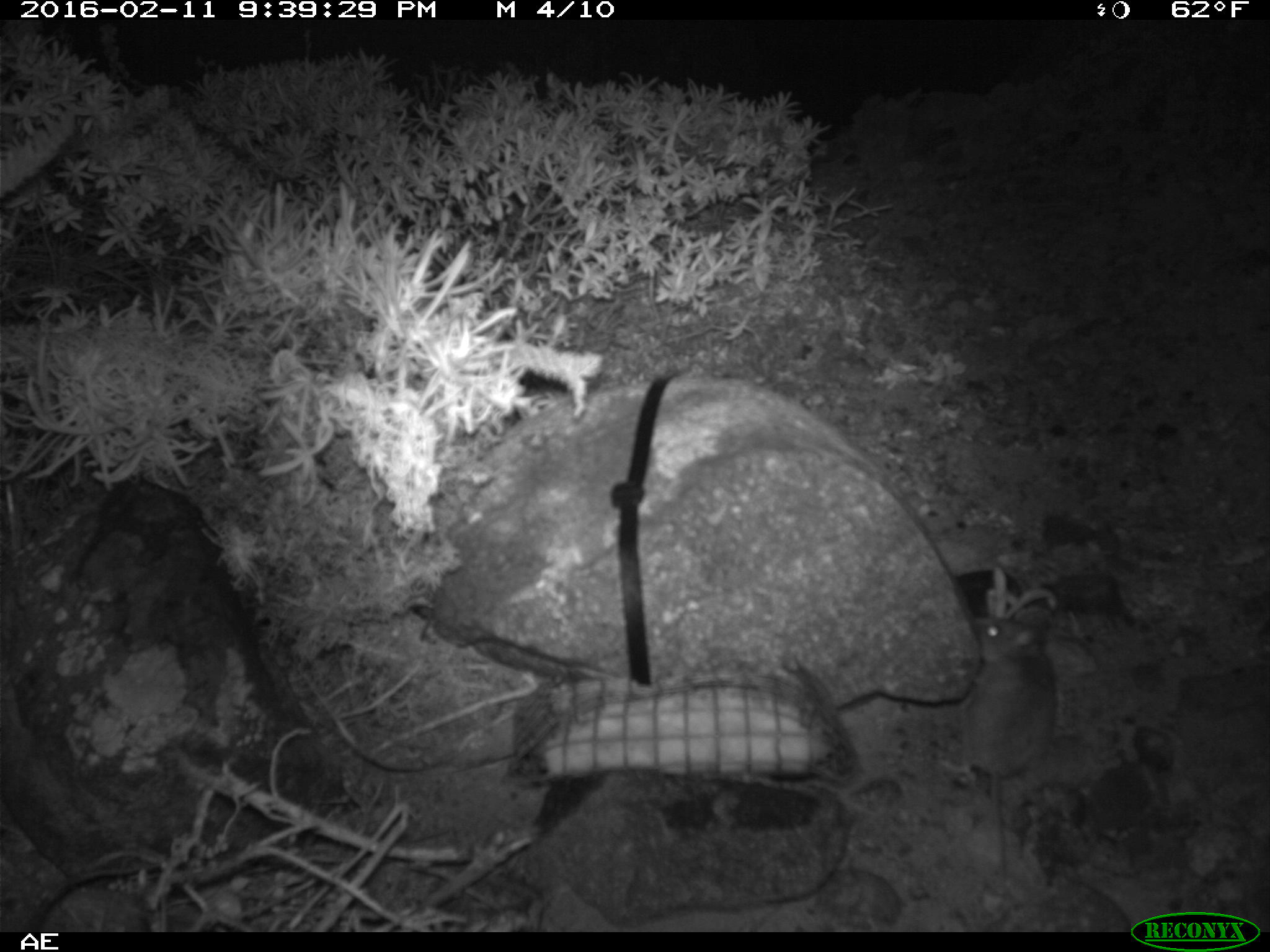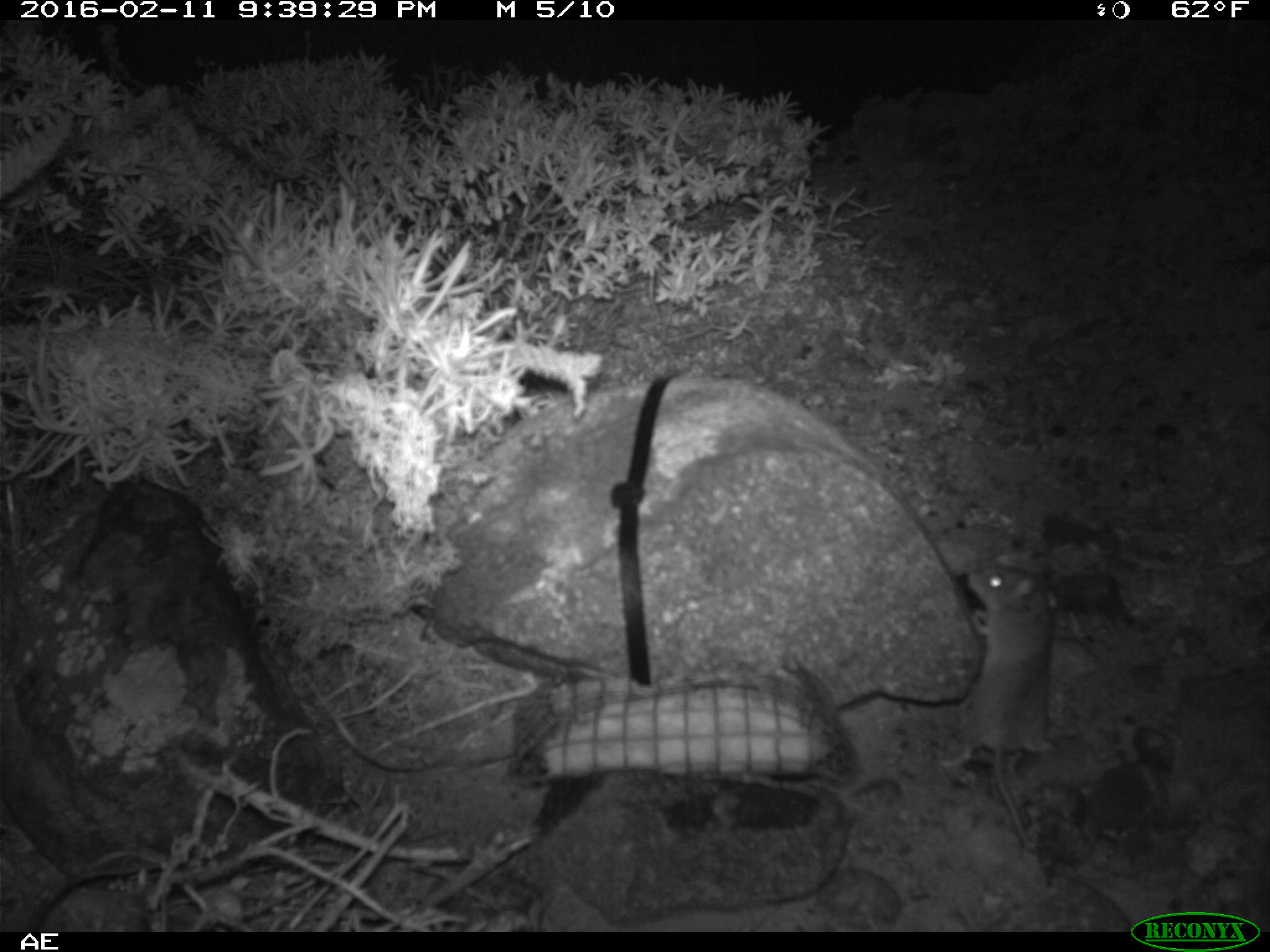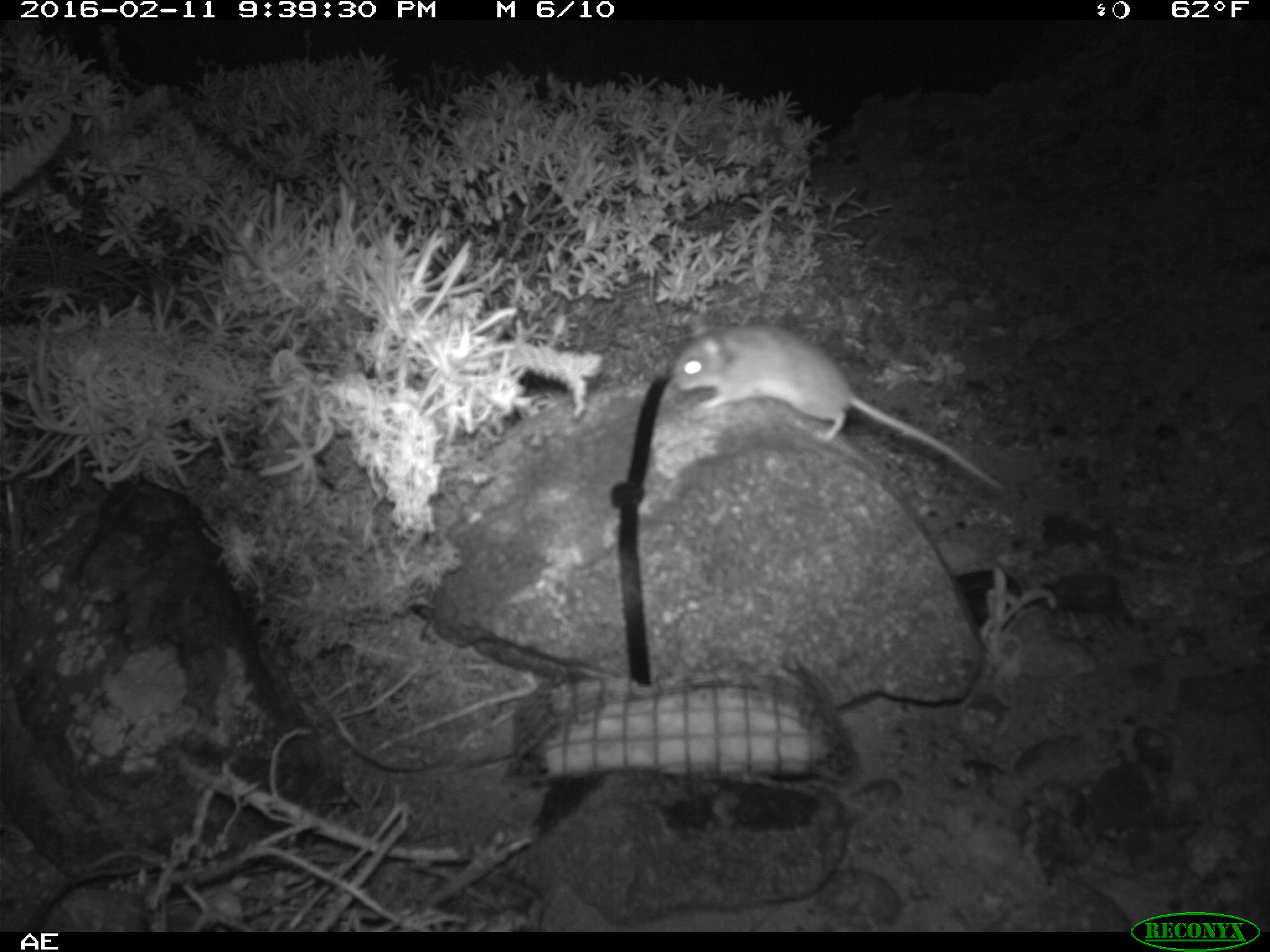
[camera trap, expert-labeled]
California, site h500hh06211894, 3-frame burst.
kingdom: Animalia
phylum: Chordata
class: Mammalia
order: Rodentia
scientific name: Rodentia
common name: rodent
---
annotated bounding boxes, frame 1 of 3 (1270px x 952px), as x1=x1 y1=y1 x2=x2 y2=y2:
rodent: x1=961 y1=613 x2=1057 y2=898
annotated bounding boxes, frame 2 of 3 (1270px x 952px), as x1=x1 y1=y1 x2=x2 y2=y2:
rodent: x1=939 y1=560 x2=1059 y2=849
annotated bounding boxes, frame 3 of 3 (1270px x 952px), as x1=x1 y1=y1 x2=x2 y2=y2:
rodent: x1=672 y1=312 x2=1003 y2=490